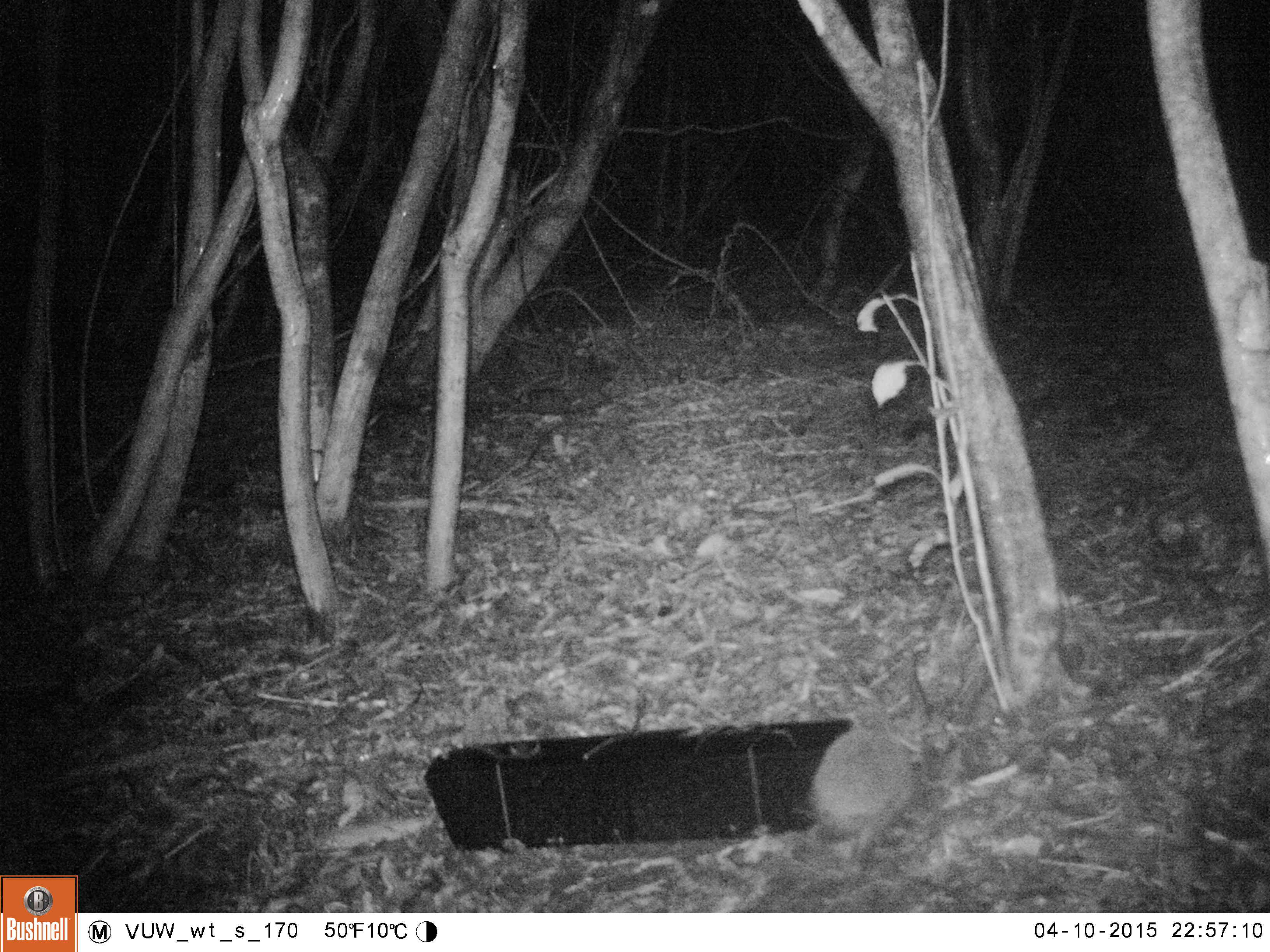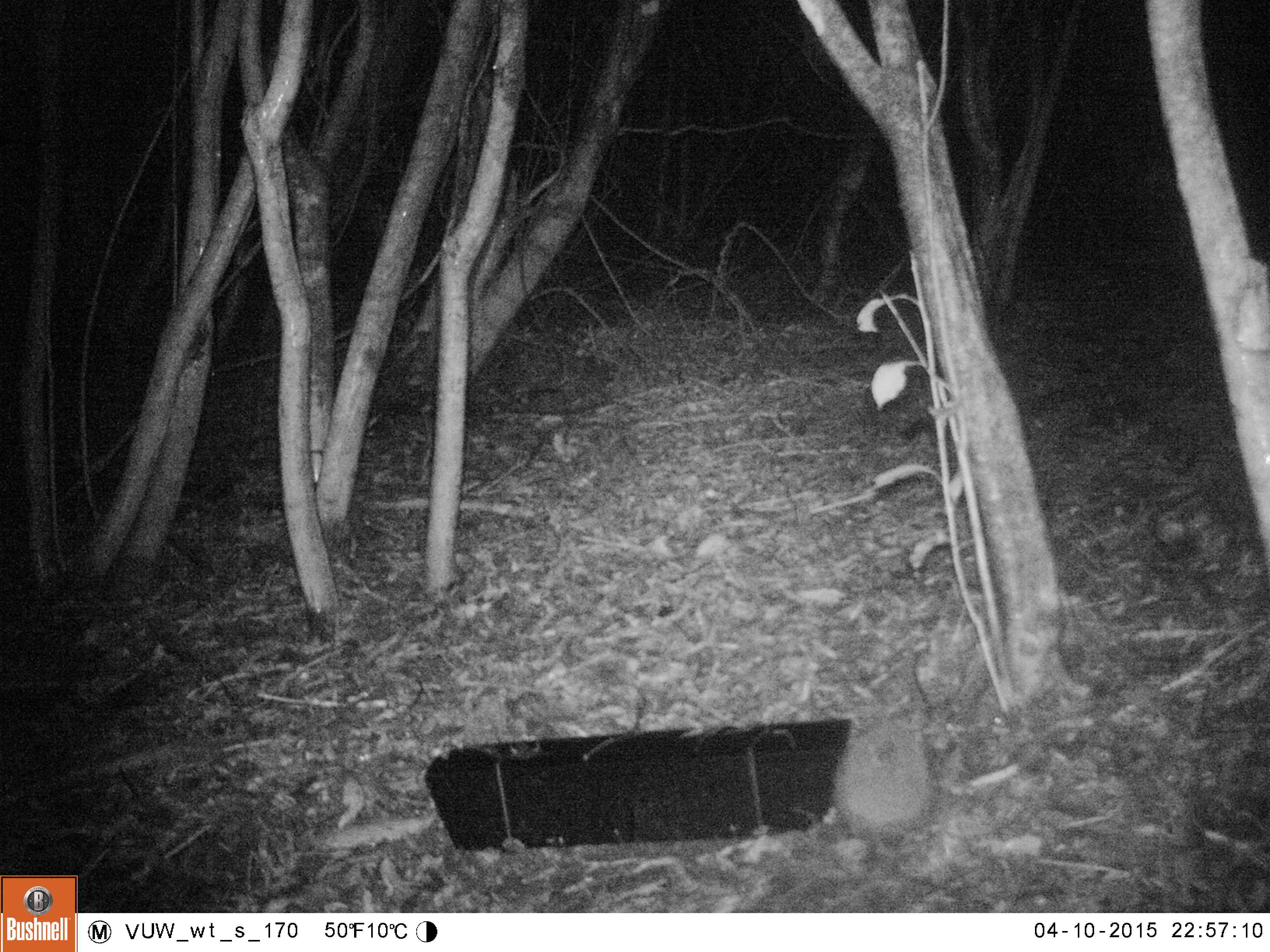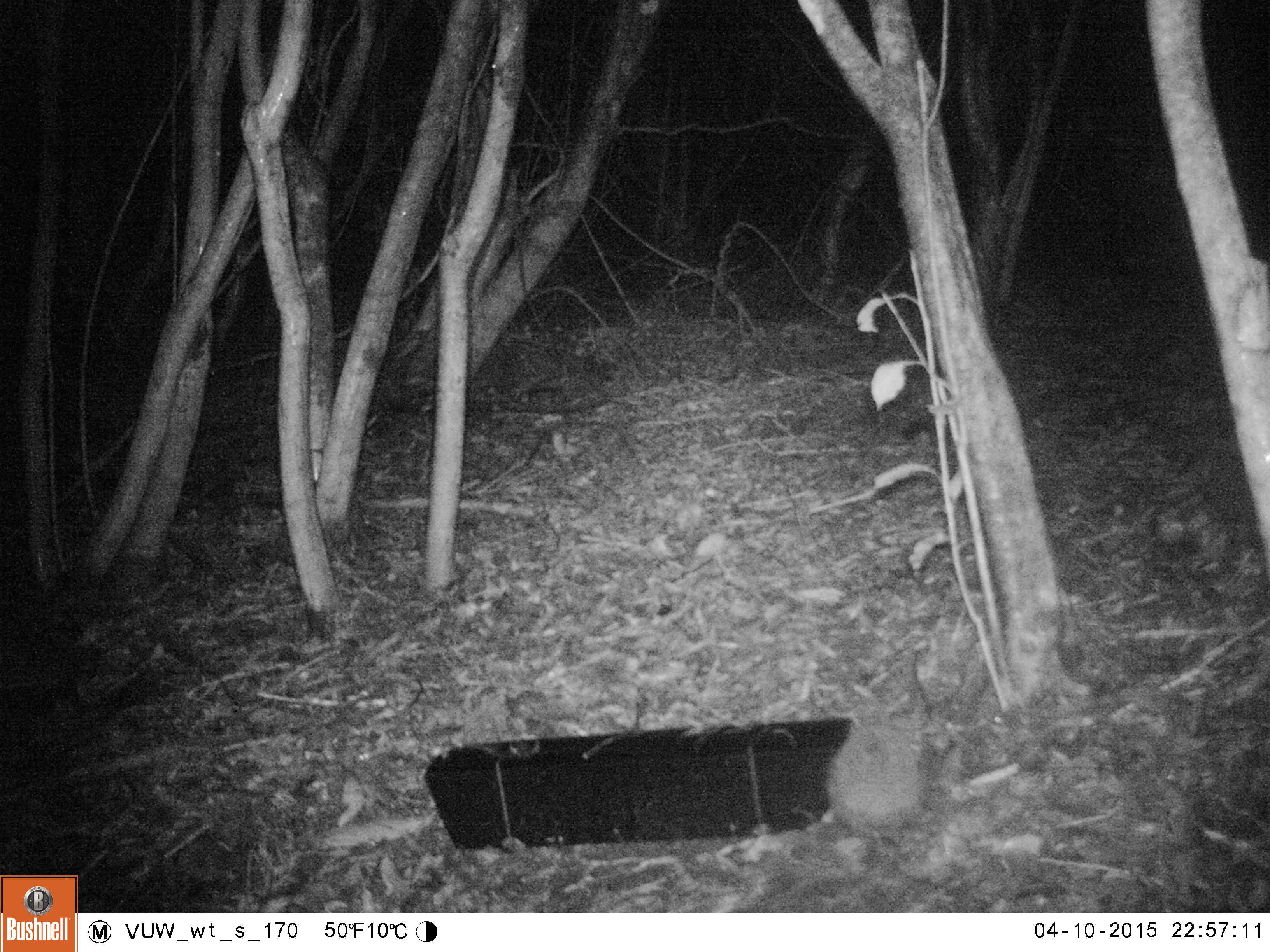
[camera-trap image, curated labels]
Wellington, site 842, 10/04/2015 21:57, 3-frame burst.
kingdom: Animalia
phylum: Chordata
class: Mammalia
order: Eulipotyphla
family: Erinaceidae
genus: Erinaceus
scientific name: Erinaceus europaeus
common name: hedgehog